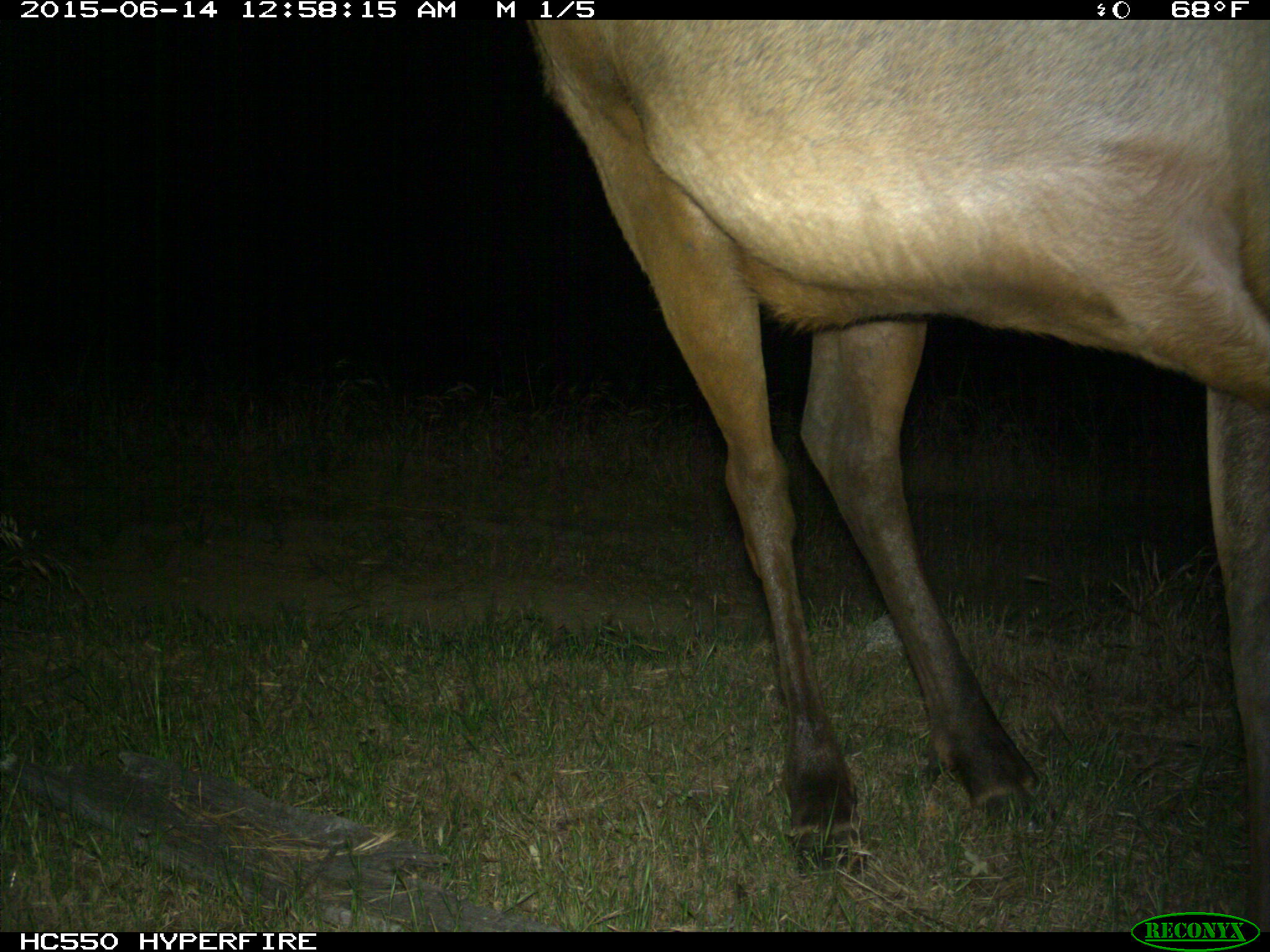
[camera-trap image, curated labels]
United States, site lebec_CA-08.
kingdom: Animalia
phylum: Chordata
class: Mammalia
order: Artiodactyla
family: Cervidae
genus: Cervus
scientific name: Cervus canadensis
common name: elk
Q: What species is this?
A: Cervus canadensis (elk).